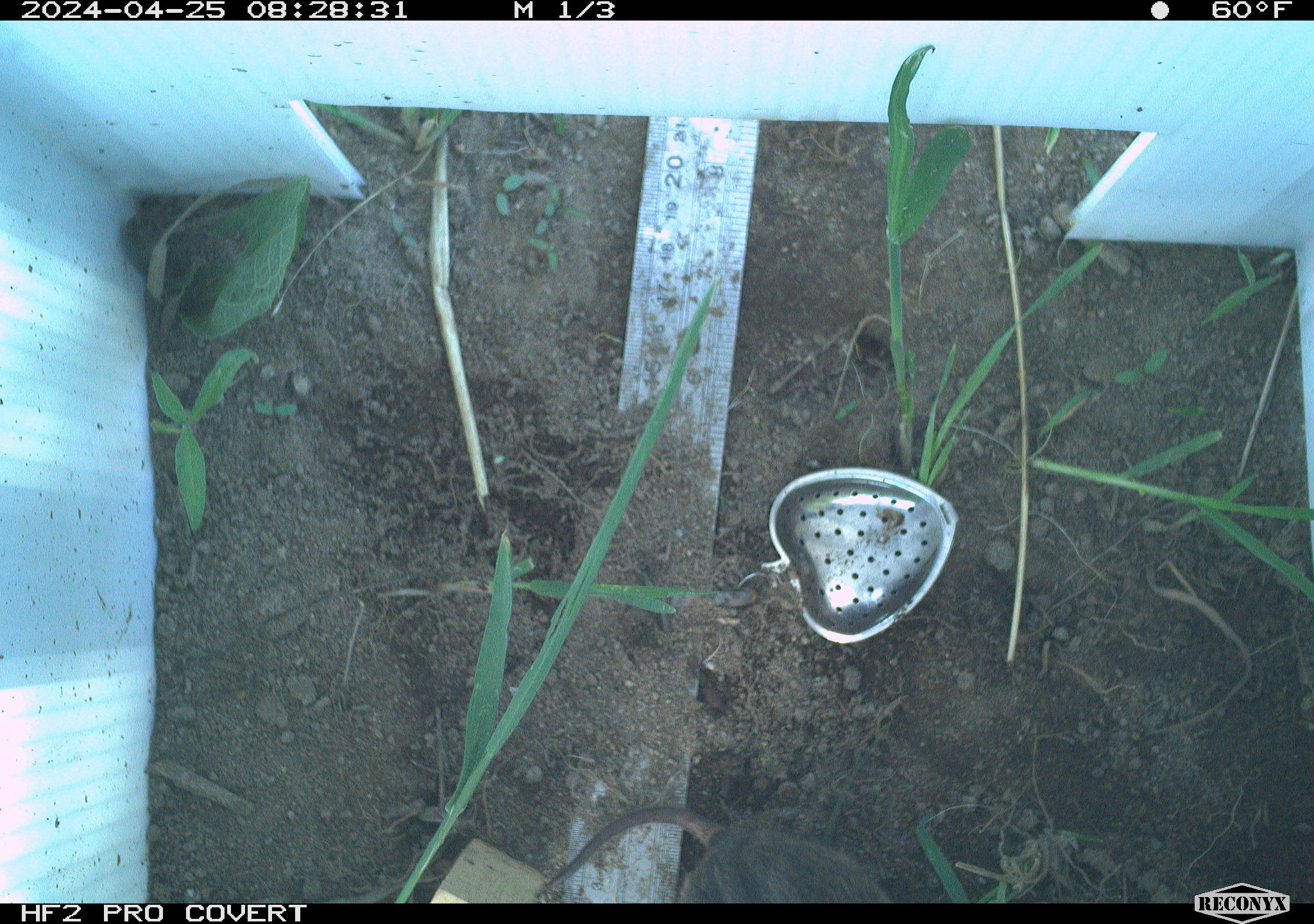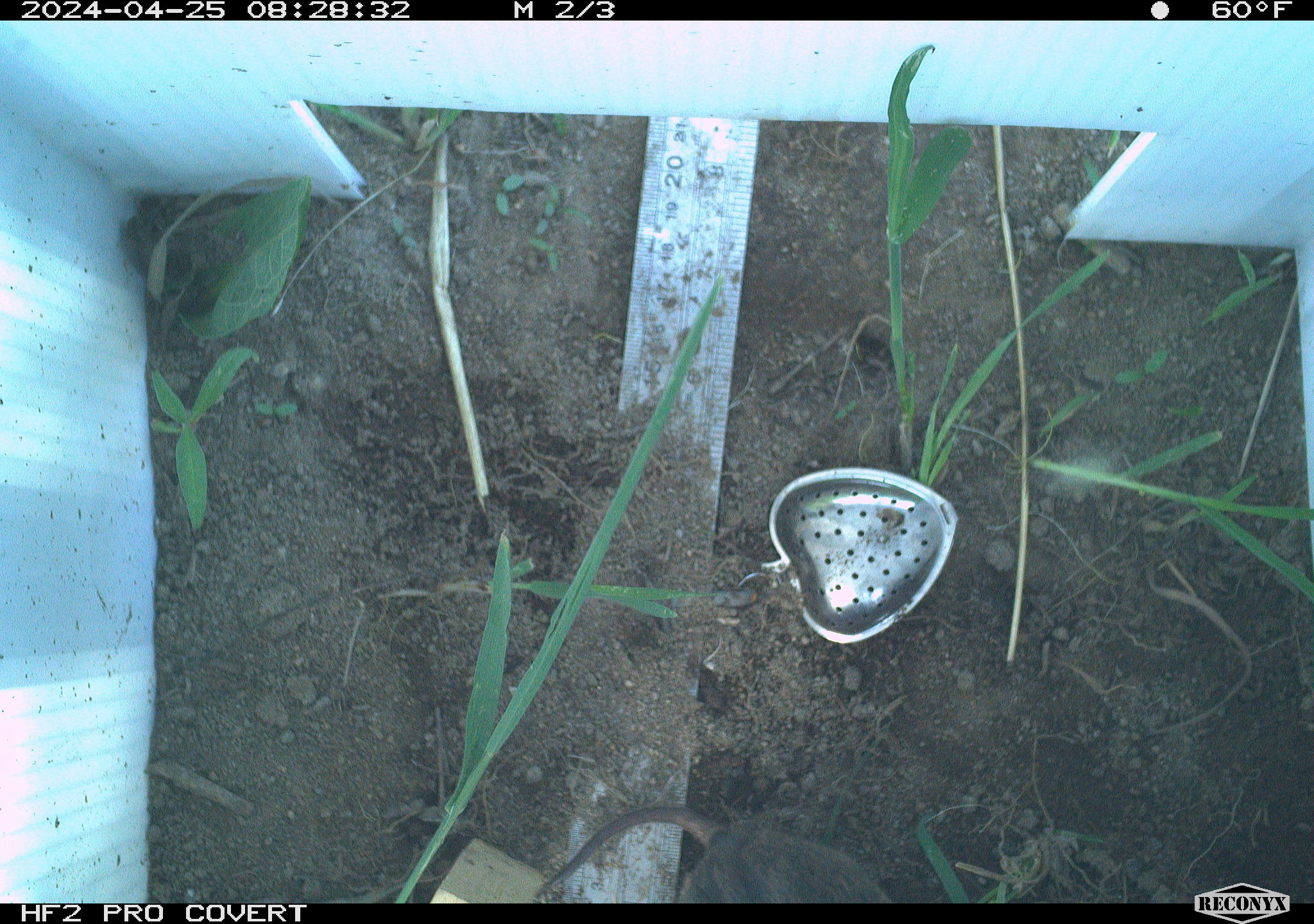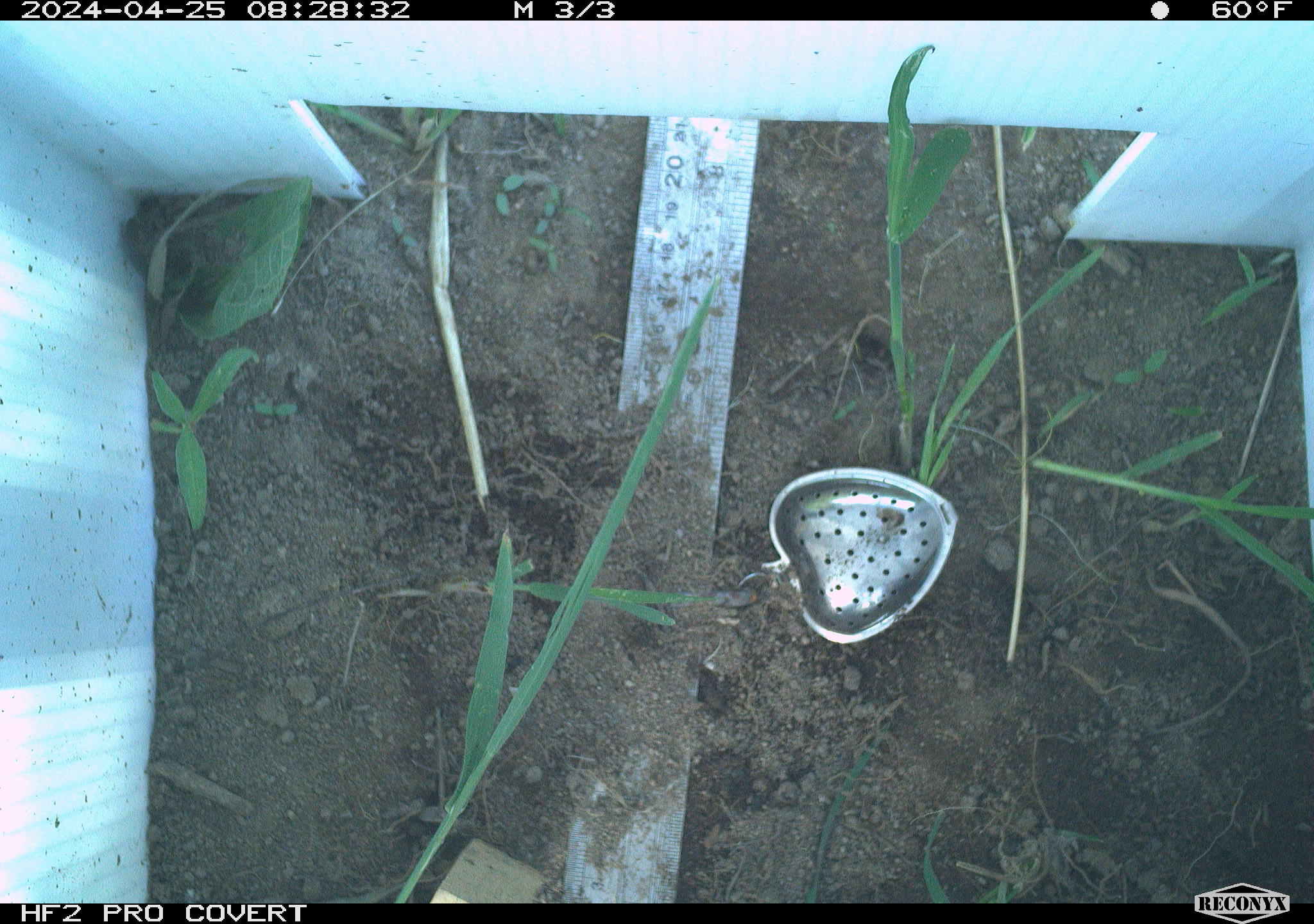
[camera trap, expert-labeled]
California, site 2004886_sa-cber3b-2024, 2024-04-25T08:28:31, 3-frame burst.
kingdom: Animalia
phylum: Chordata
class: Mammalia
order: Rodentia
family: Cricetidae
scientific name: Arvicolinae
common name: voles, lemmings, and muskrats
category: arvicolinae subfamily